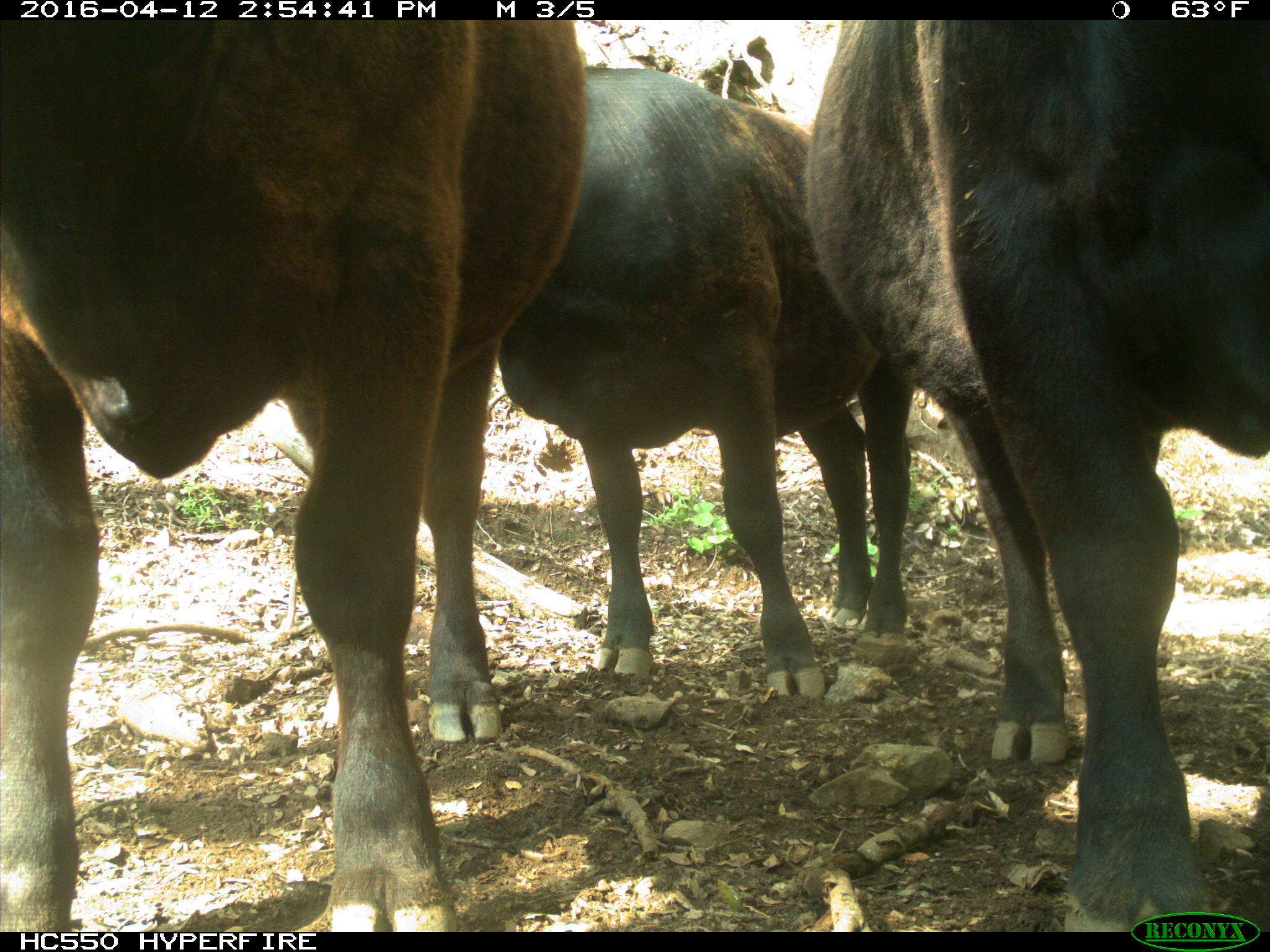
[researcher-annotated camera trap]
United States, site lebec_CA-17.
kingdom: Animalia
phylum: Chordata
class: Mammalia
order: Artiodactyla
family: Bovidae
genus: Bos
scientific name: Bos taurus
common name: domestic cow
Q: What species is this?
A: Bos taurus (domestic cow).